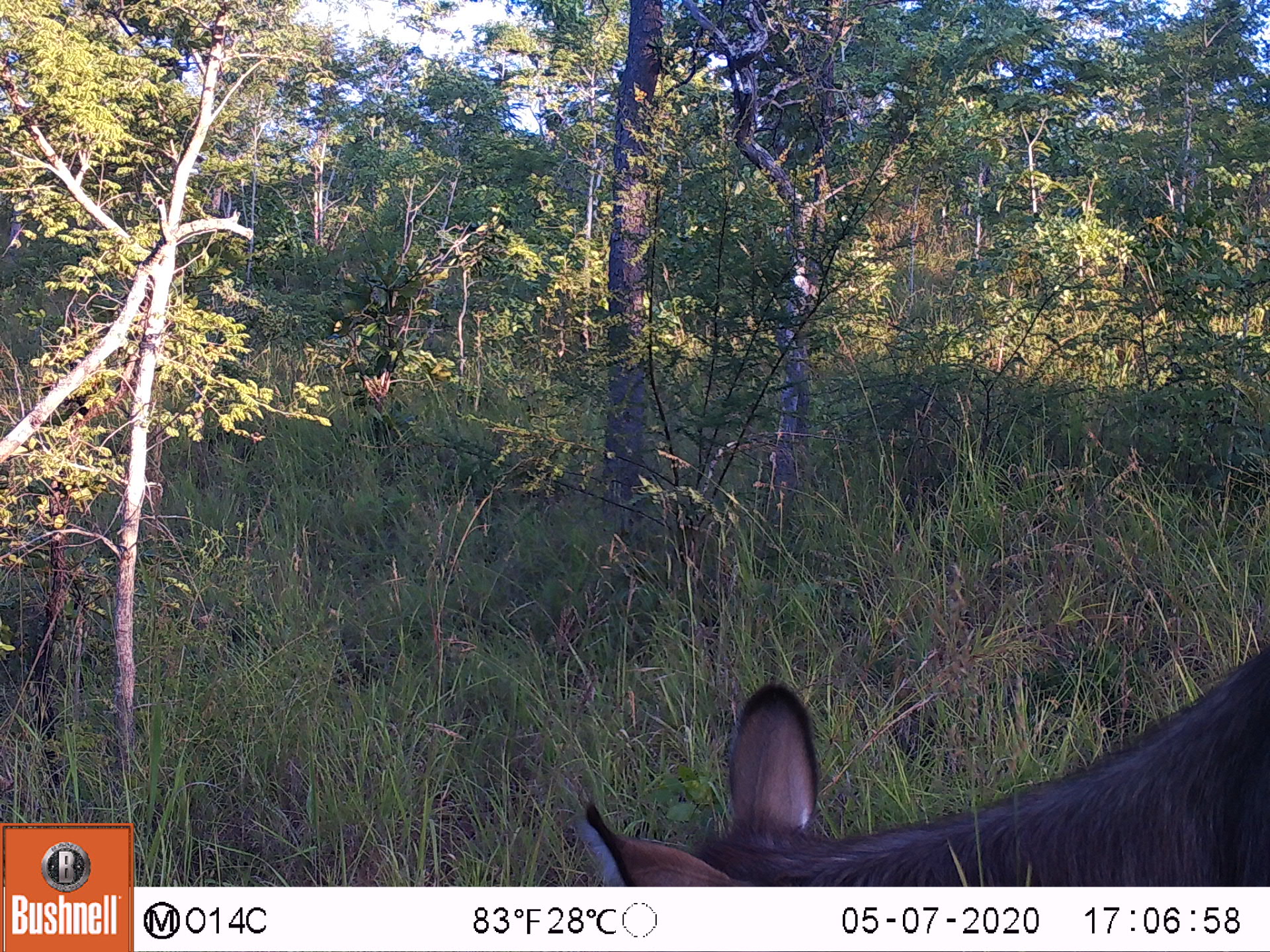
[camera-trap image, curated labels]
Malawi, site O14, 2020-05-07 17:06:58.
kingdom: Animalia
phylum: Chordata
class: Mammalia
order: Artiodactyla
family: Bovidae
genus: Kobus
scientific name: Kobus ellipsiprymnus ellipsiprymnus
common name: common waterbuck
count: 1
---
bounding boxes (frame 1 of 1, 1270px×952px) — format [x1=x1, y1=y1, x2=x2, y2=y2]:
common waterbuck: [x1=561, y1=631, x2=1262, y2=880]